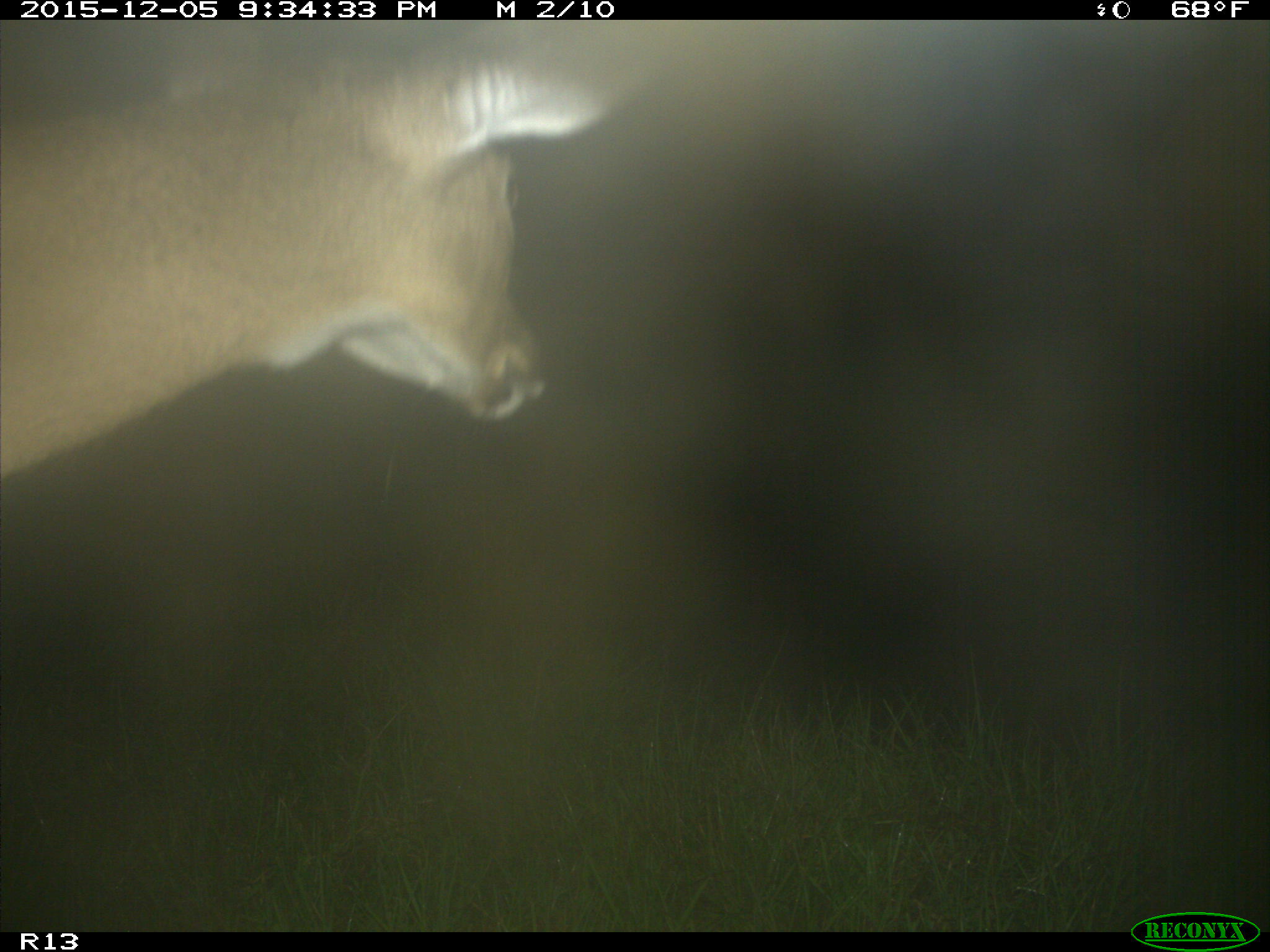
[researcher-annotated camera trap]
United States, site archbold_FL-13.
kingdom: Animalia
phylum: Chordata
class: Mammalia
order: Artiodactyla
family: Cervidae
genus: Odocoileus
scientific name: Odocoileus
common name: deer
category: unidentified deer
Unidentified deer (deer) (Odocoileus).